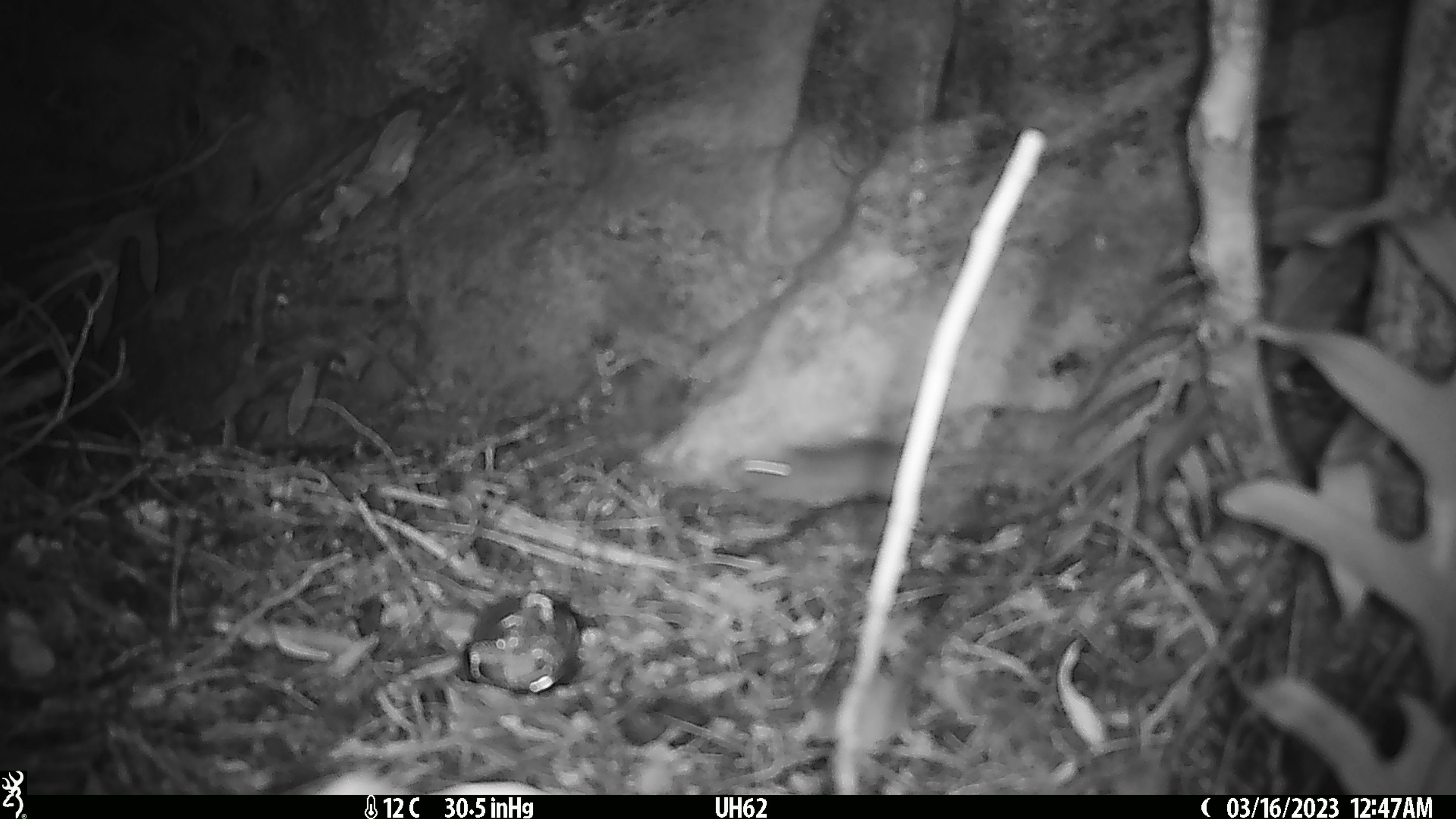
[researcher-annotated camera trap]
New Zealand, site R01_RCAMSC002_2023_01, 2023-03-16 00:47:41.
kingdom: Animalia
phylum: Chordata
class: Mammalia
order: Rodentia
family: Muridae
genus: Mus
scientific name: Mus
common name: mouse